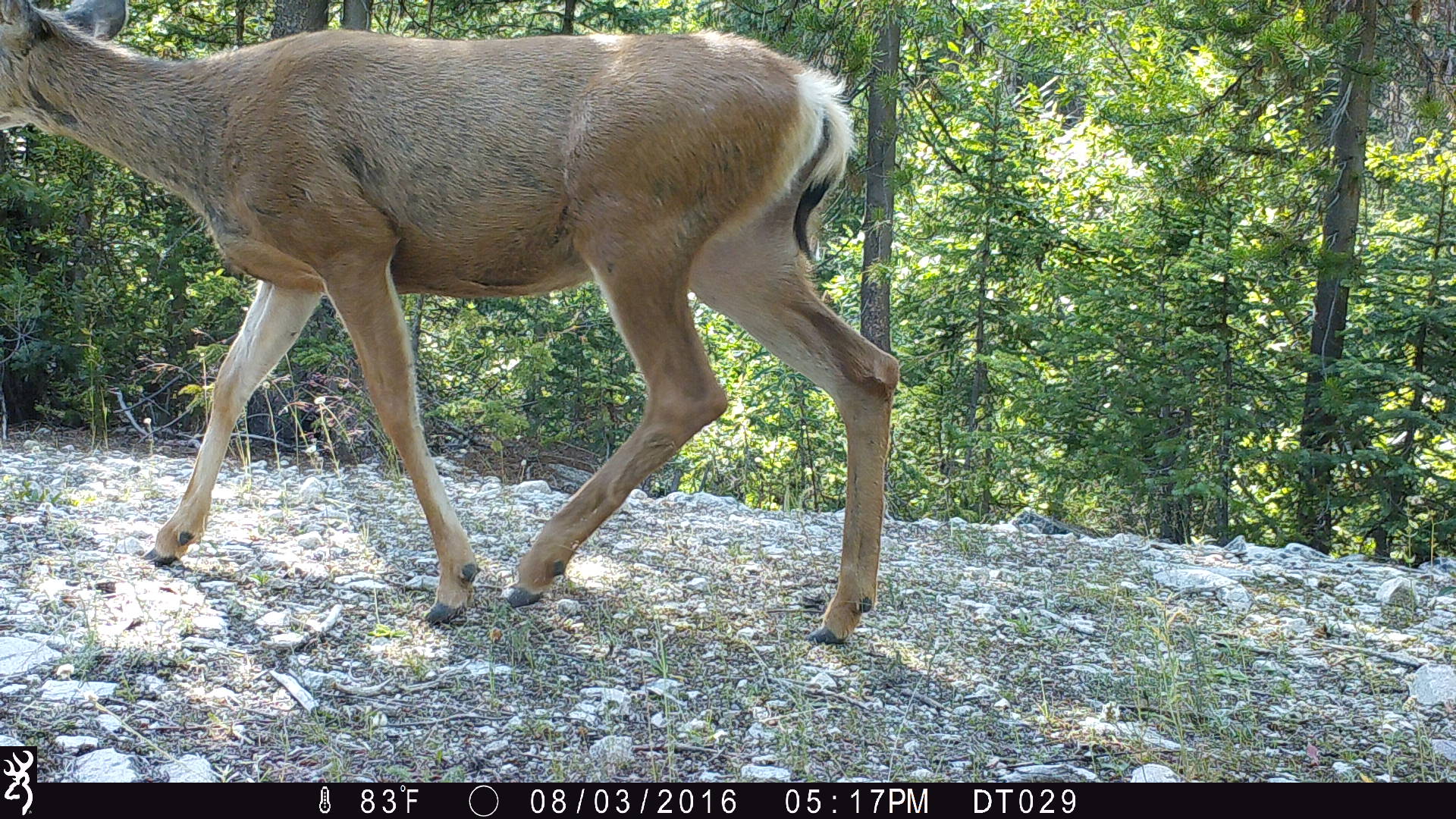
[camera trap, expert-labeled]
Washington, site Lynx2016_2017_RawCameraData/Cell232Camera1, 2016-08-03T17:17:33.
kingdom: Animalia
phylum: Chordata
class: Mammalia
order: Artiodactyla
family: Cervidae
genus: Odocoileus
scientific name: Odocoileus hemionus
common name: mule deer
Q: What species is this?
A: Odocoileus hemionus (mule deer).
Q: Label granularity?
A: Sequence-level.